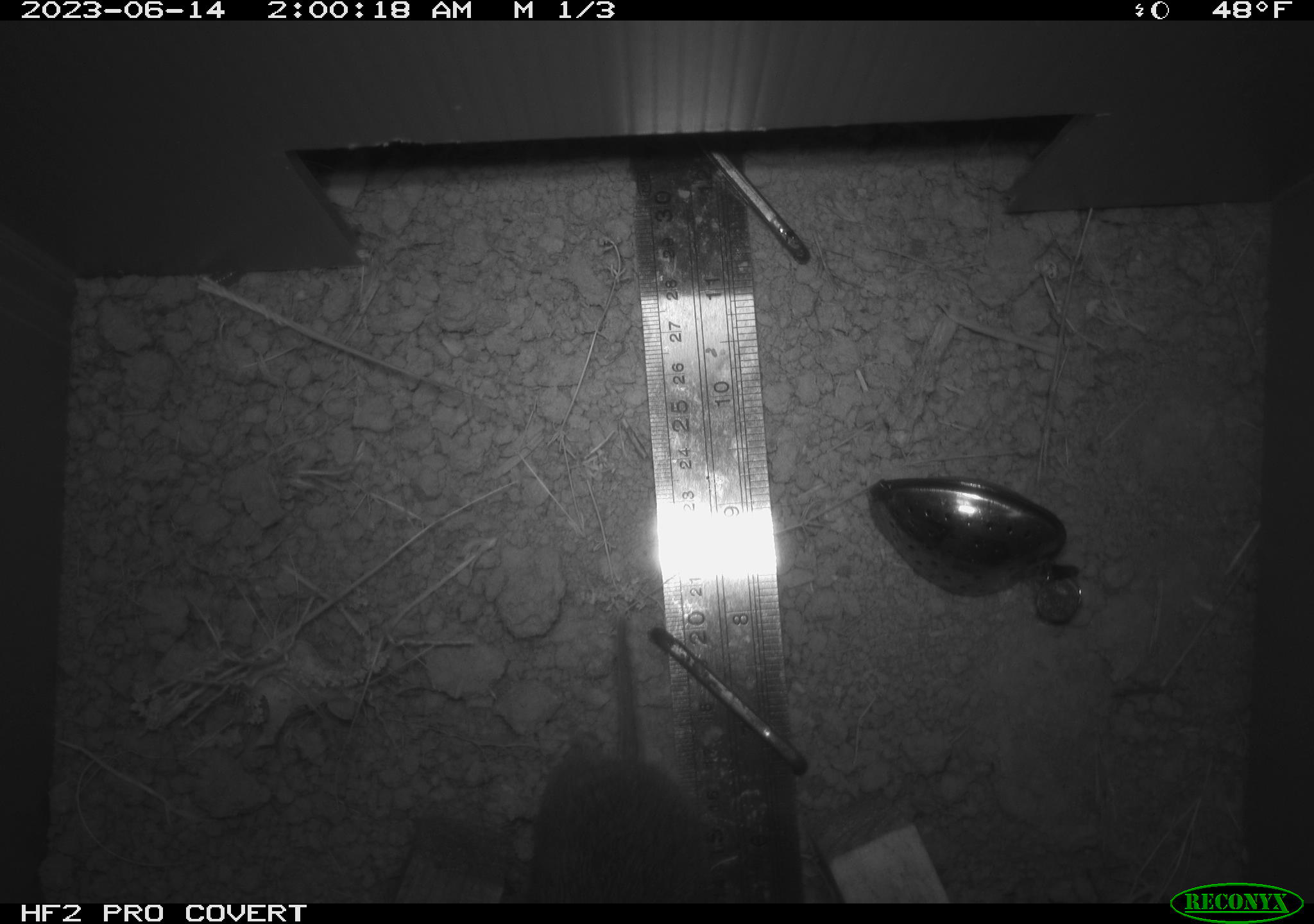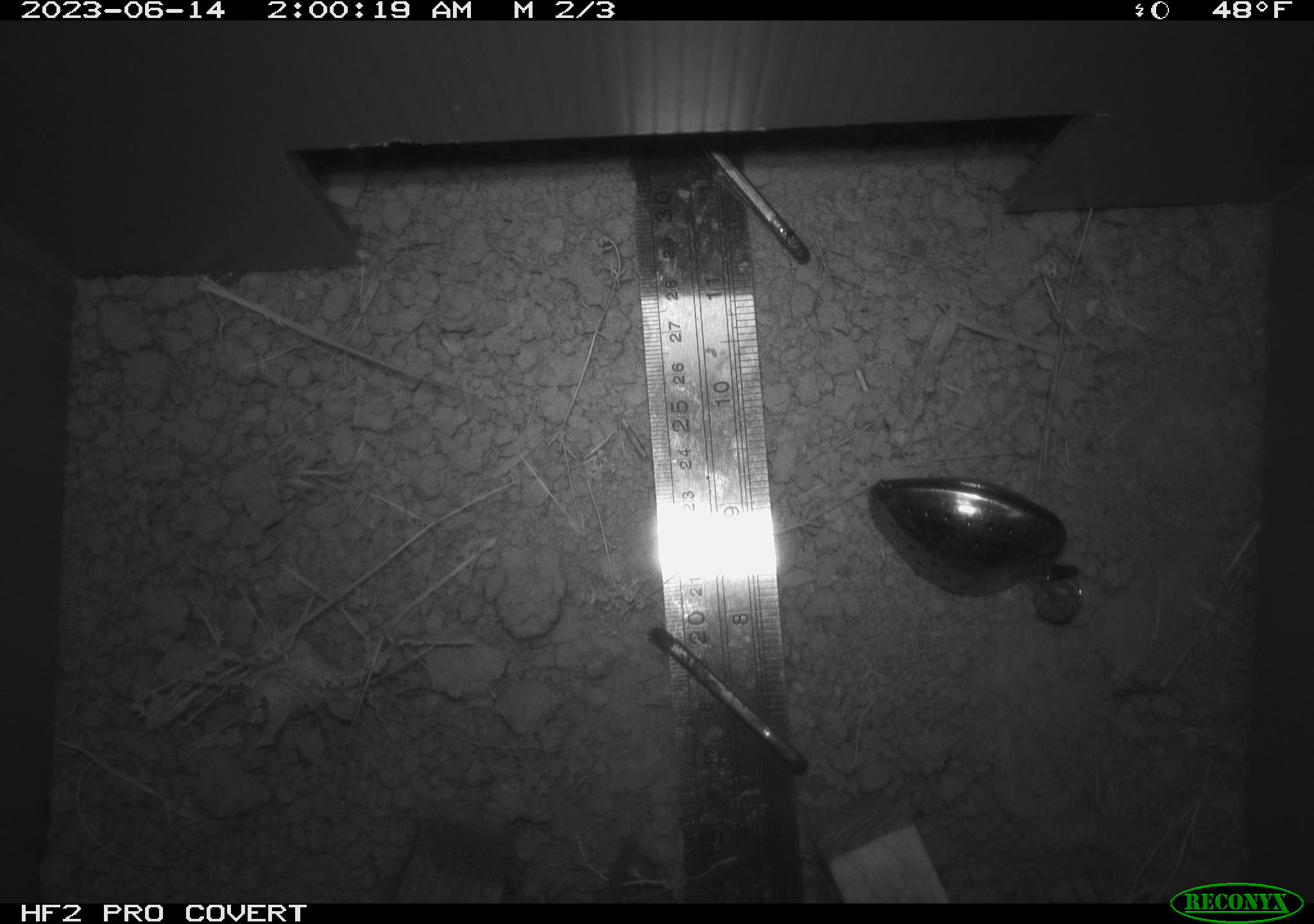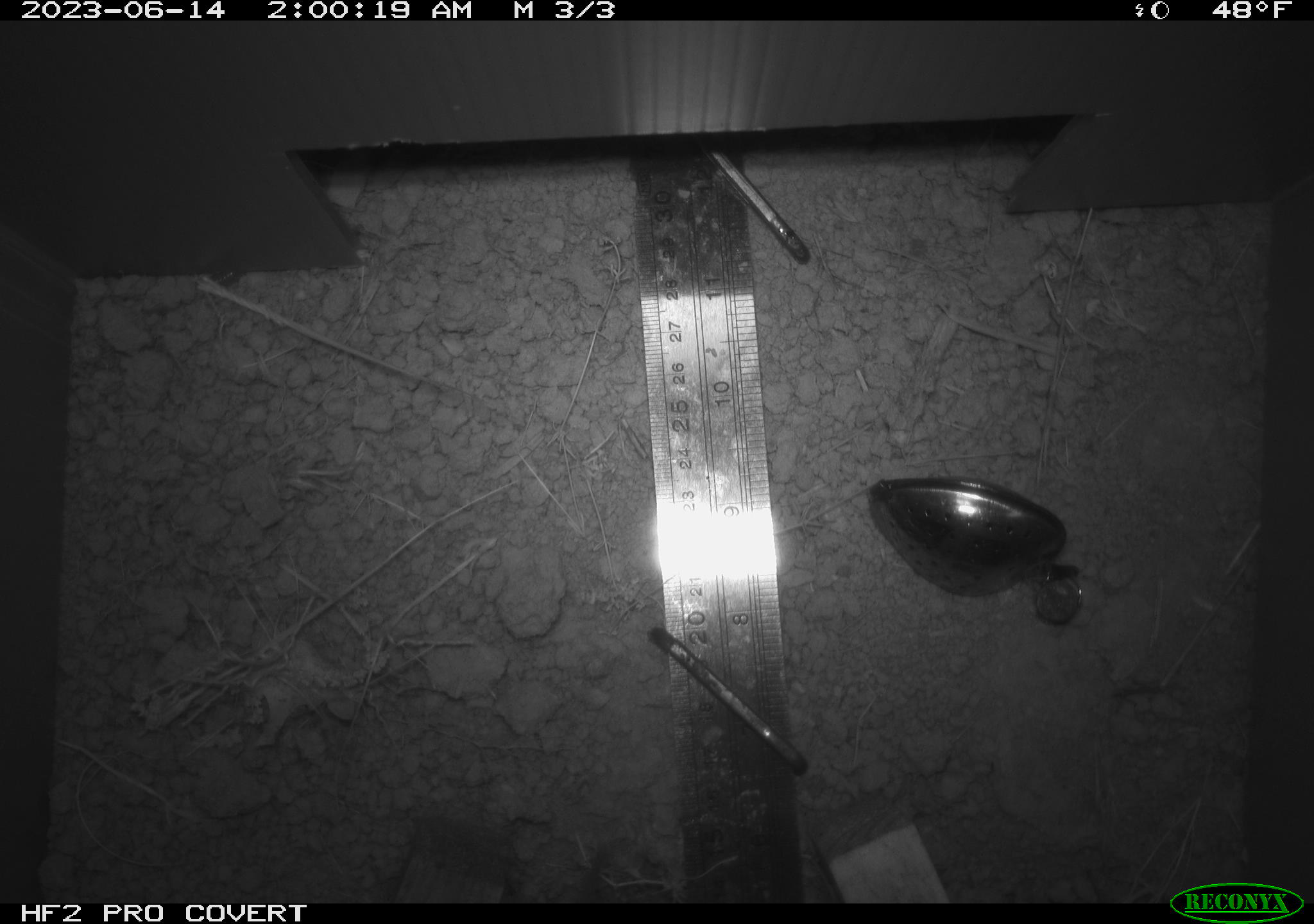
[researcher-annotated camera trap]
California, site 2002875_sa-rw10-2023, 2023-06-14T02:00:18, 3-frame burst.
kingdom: Animalia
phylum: Chordata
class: Mammalia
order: Rodentia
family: Cricetidae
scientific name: Arvicolinae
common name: voles, lemmings, and muskrats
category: arvicolinae subfamily